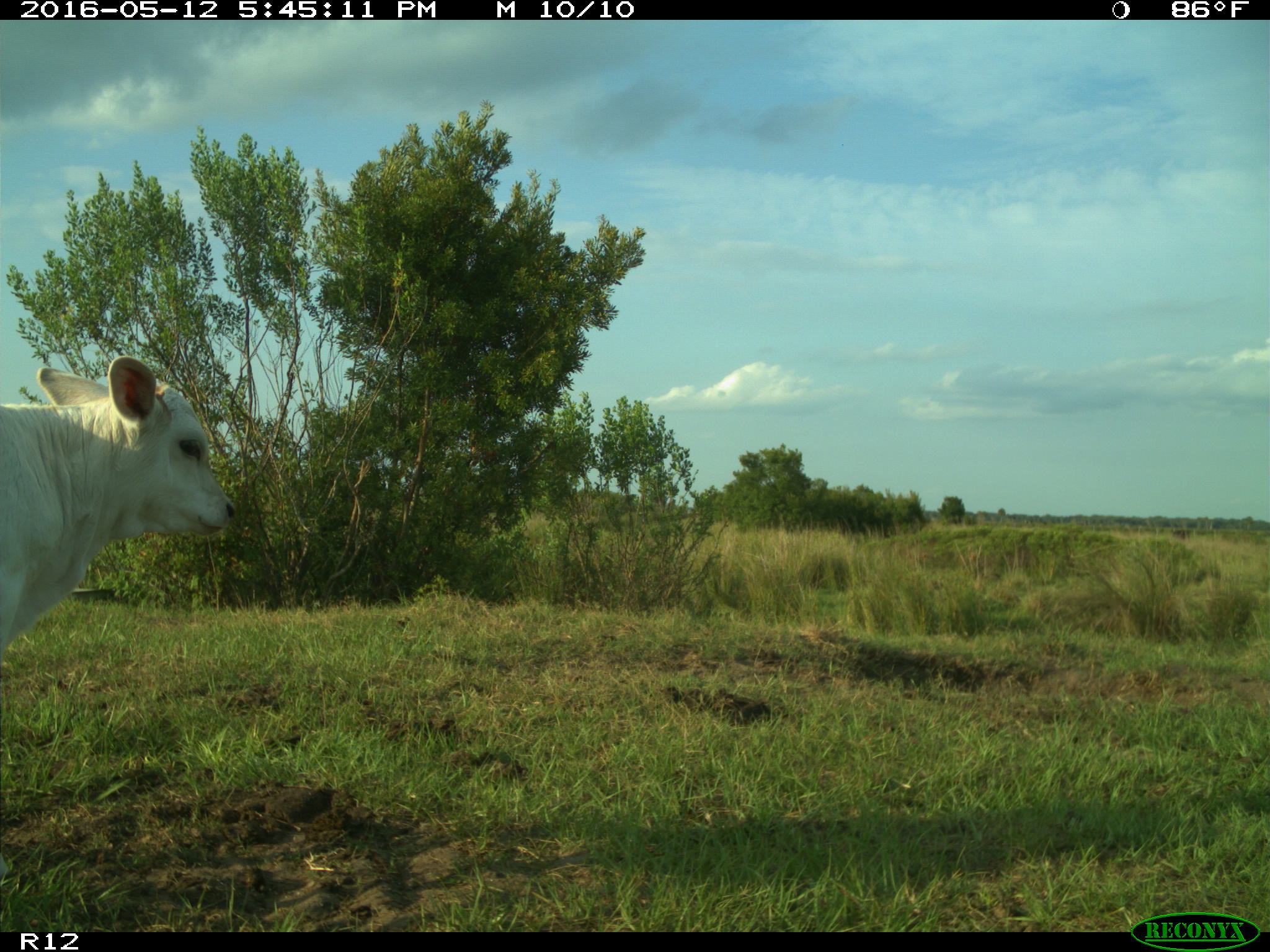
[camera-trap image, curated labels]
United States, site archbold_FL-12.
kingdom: Animalia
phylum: Chordata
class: Mammalia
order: Artiodactyla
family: Bovidae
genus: Bos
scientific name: Bos taurus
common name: domestic cow